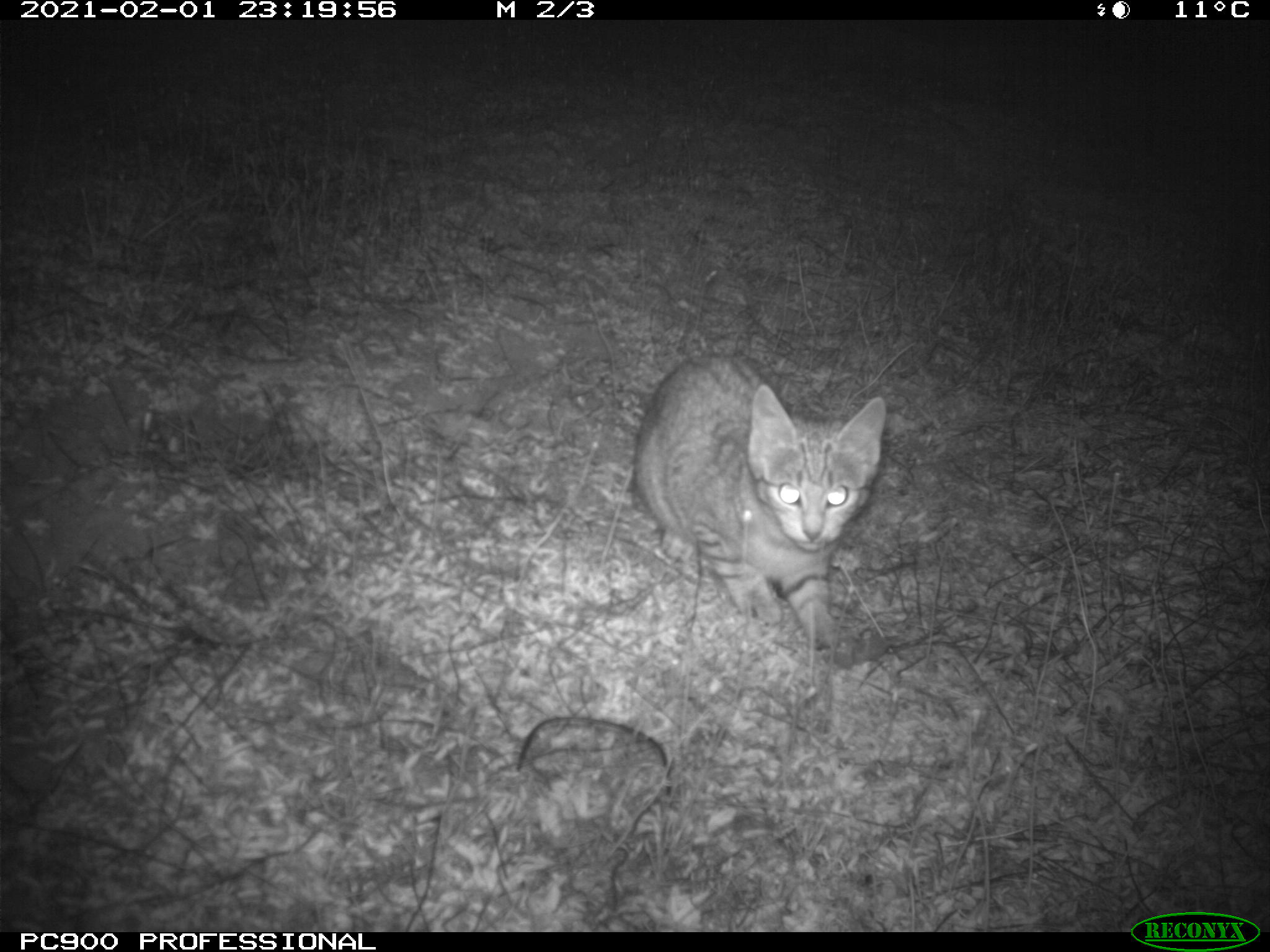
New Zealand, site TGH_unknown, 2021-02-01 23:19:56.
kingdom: Animalia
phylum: Chordata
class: Mammalia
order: Carnivora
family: Felidae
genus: Felis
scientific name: Felis catus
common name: domestic cat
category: cat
Cat (domestic cat) (Felis catus).